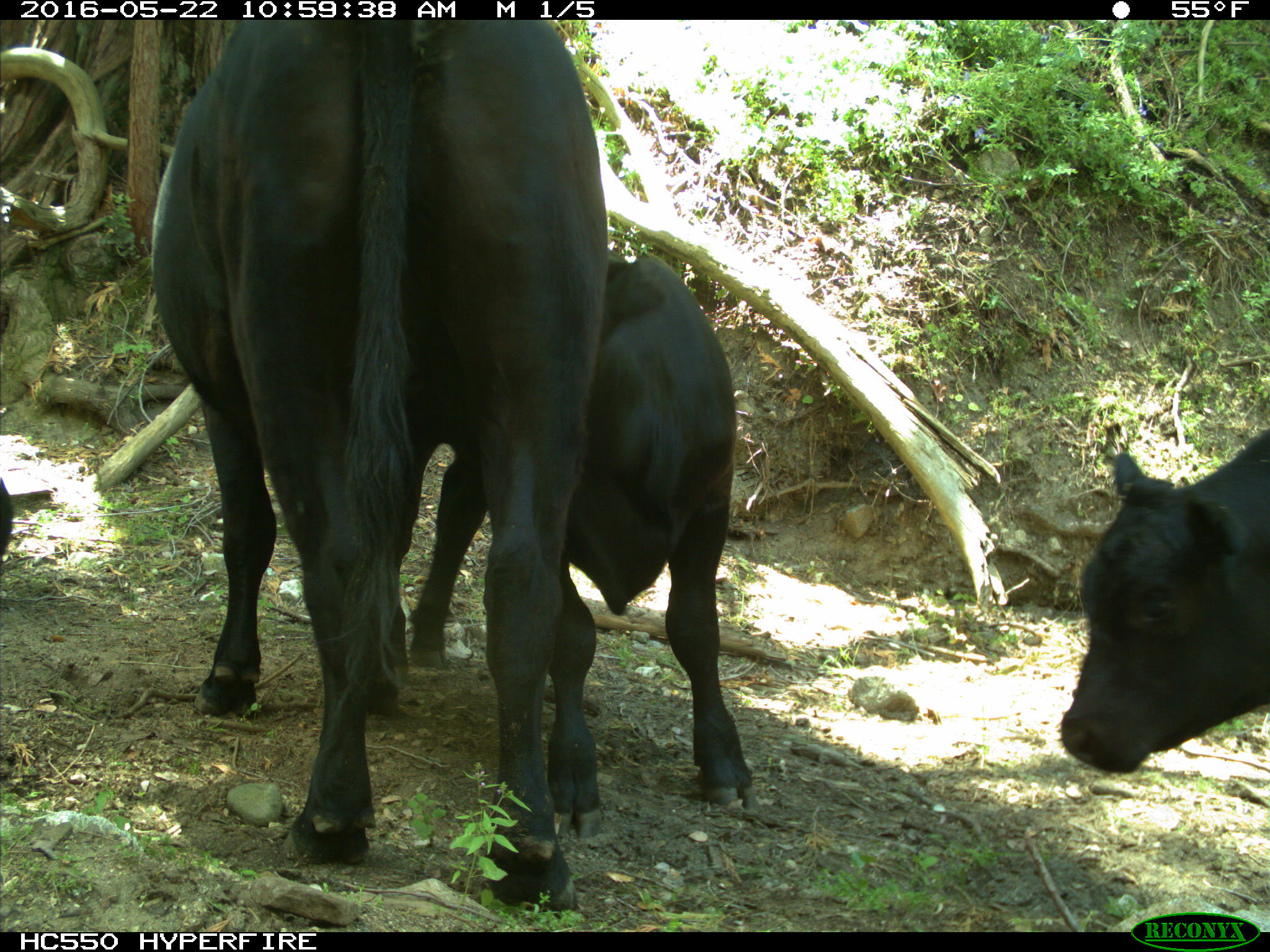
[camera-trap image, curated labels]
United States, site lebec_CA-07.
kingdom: Animalia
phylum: Chordata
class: Mammalia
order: Artiodactyla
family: Bovidae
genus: Bos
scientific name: Bos taurus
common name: domestic cow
Bos taurus (domestic cow).